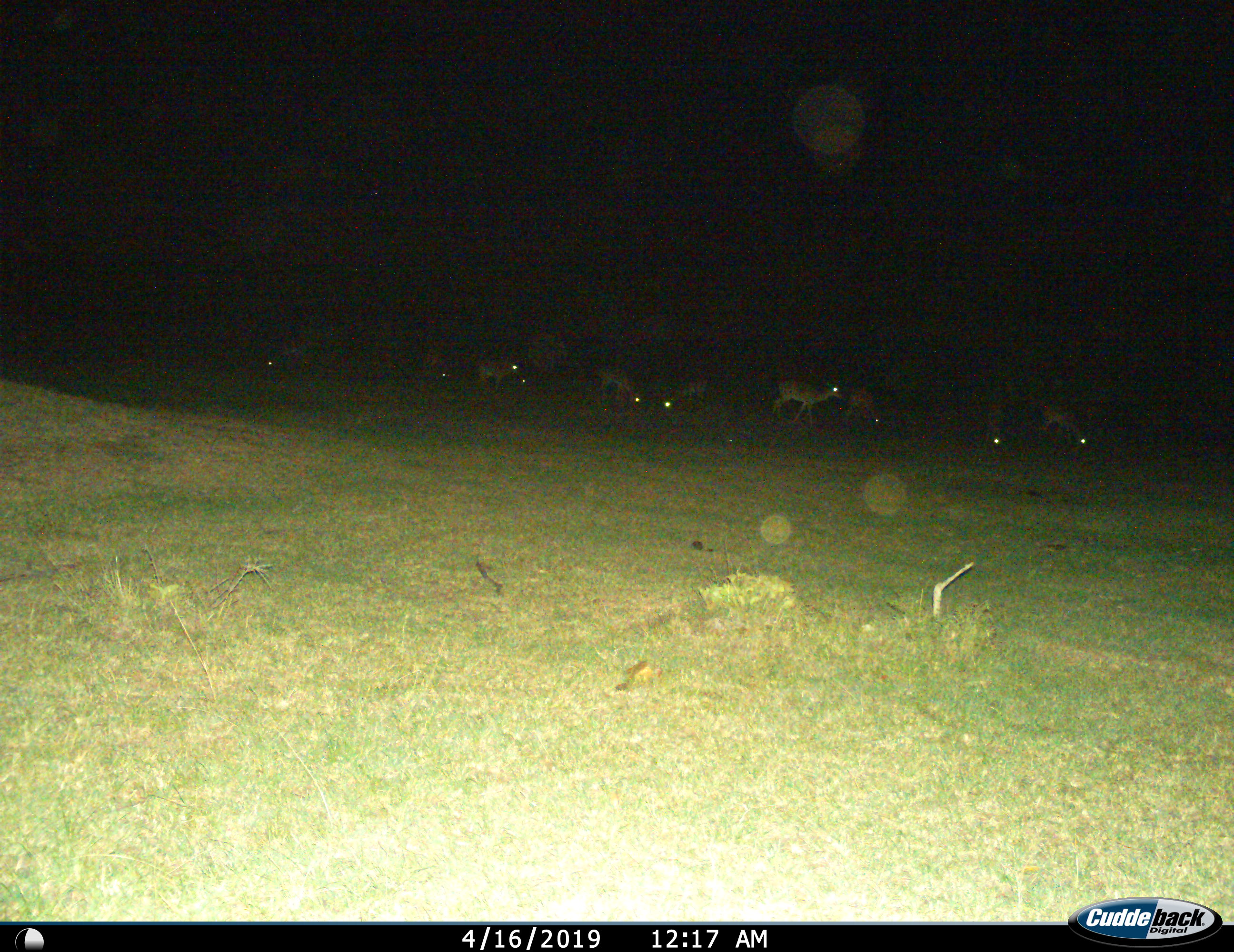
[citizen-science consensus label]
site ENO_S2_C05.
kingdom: Animalia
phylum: Chordata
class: Mammalia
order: Artiodactyla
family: Bovidae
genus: Aepyceros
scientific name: Aepyceros melampus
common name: impala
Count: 11-50.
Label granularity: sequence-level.